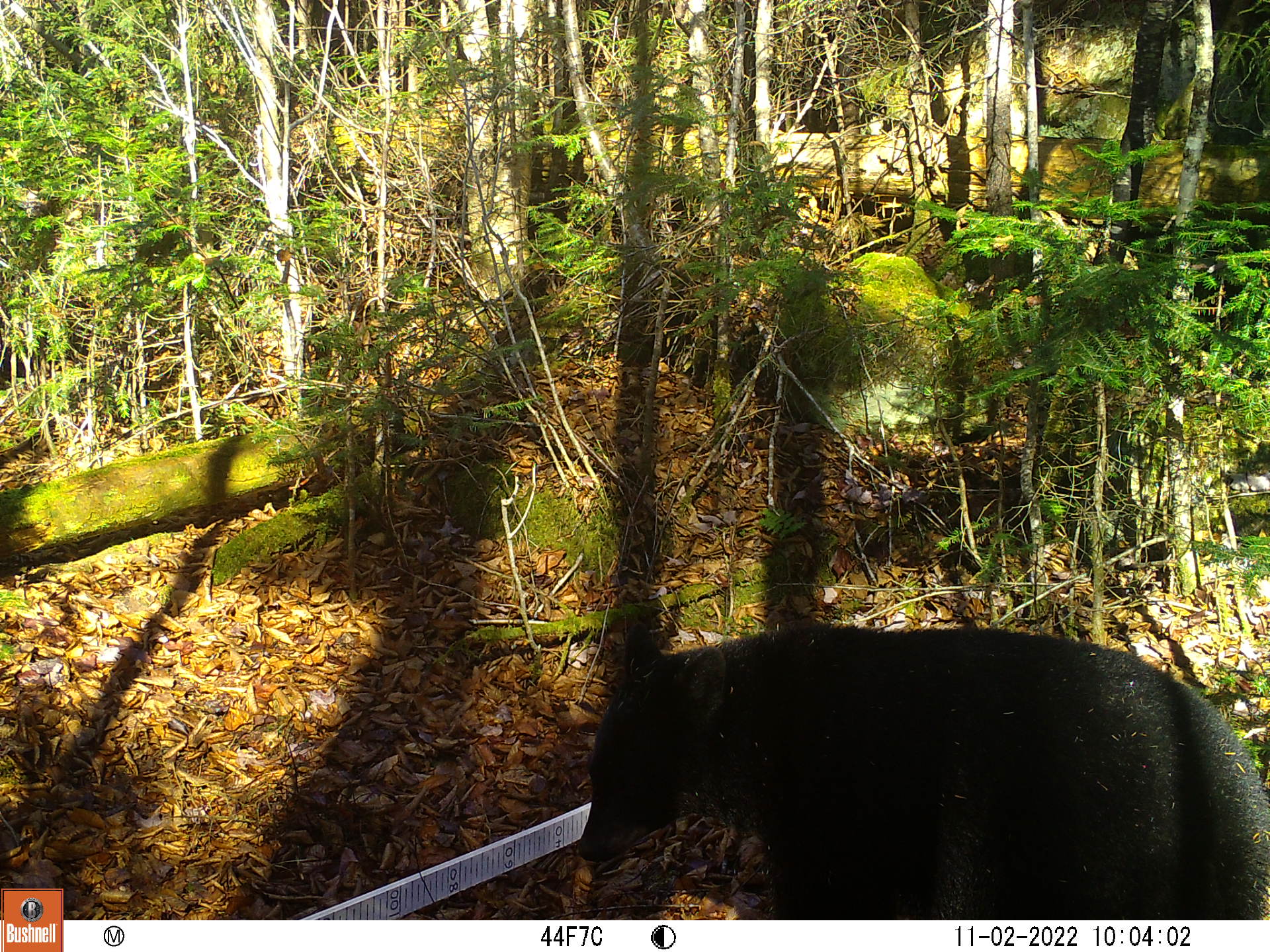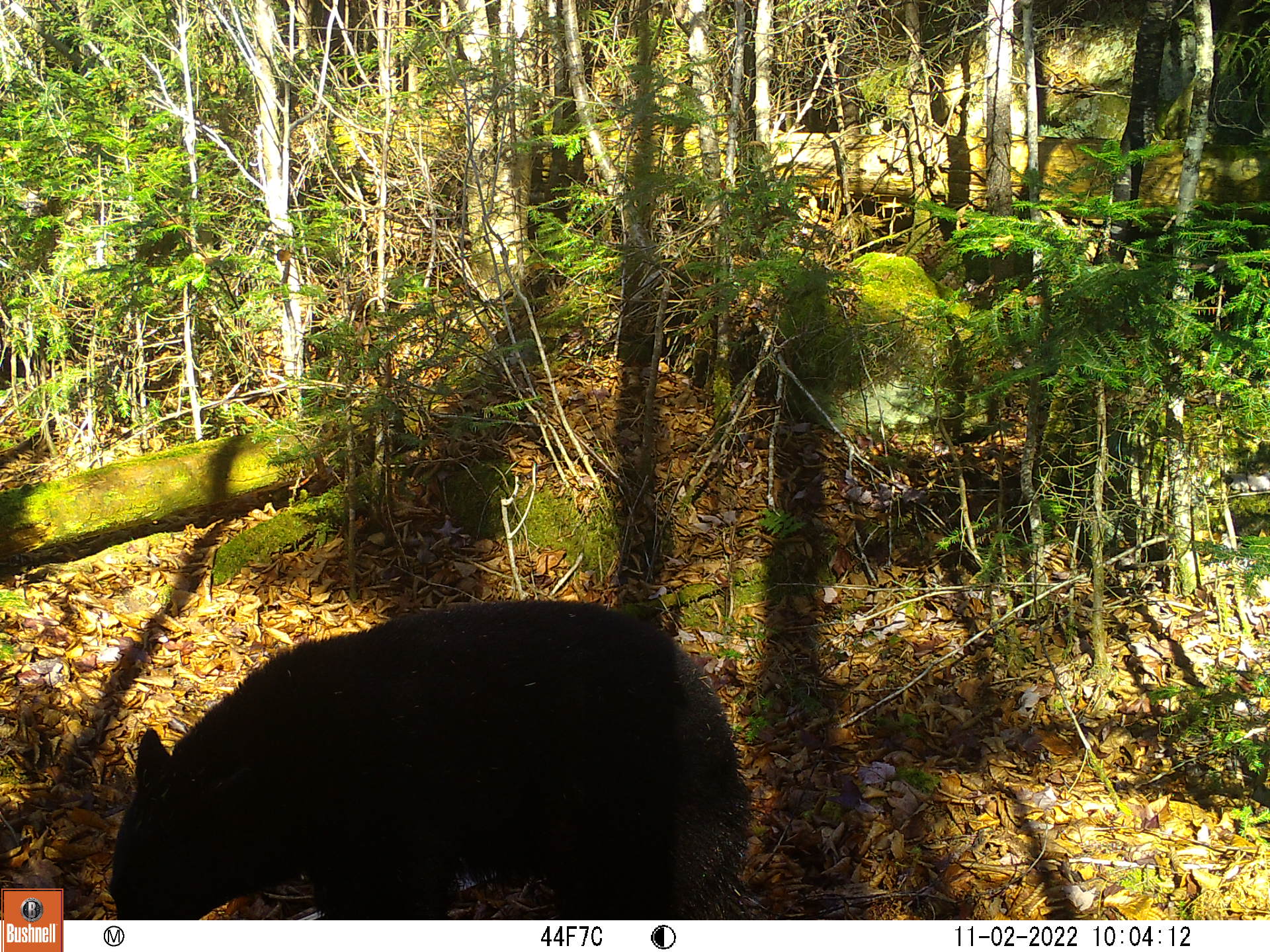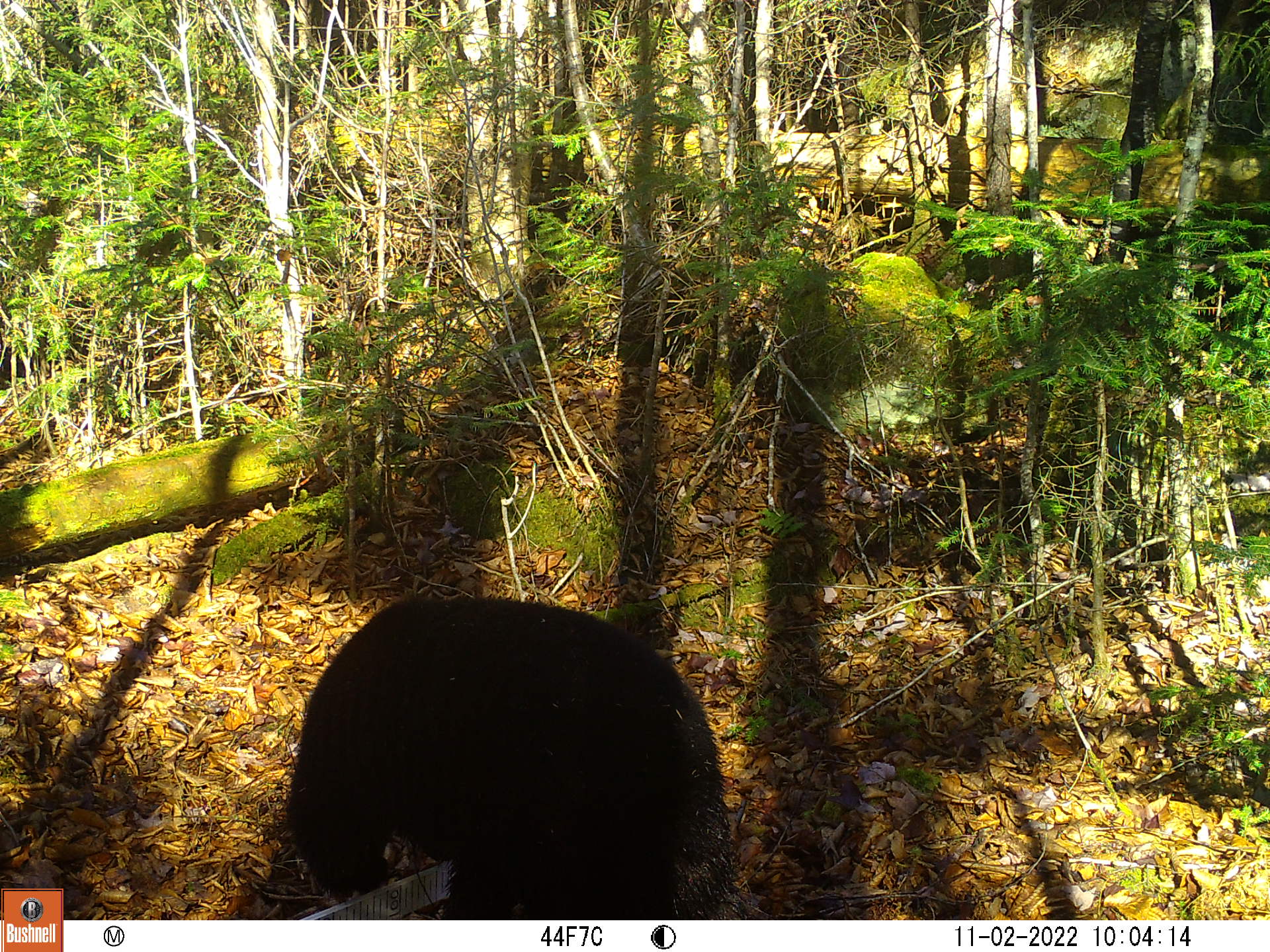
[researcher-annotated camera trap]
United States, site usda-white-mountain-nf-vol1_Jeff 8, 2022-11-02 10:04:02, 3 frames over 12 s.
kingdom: Animalia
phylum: Chordata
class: Mammalia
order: Carnivora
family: Ursidae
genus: Ursus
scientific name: Ursus americanus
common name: black bear